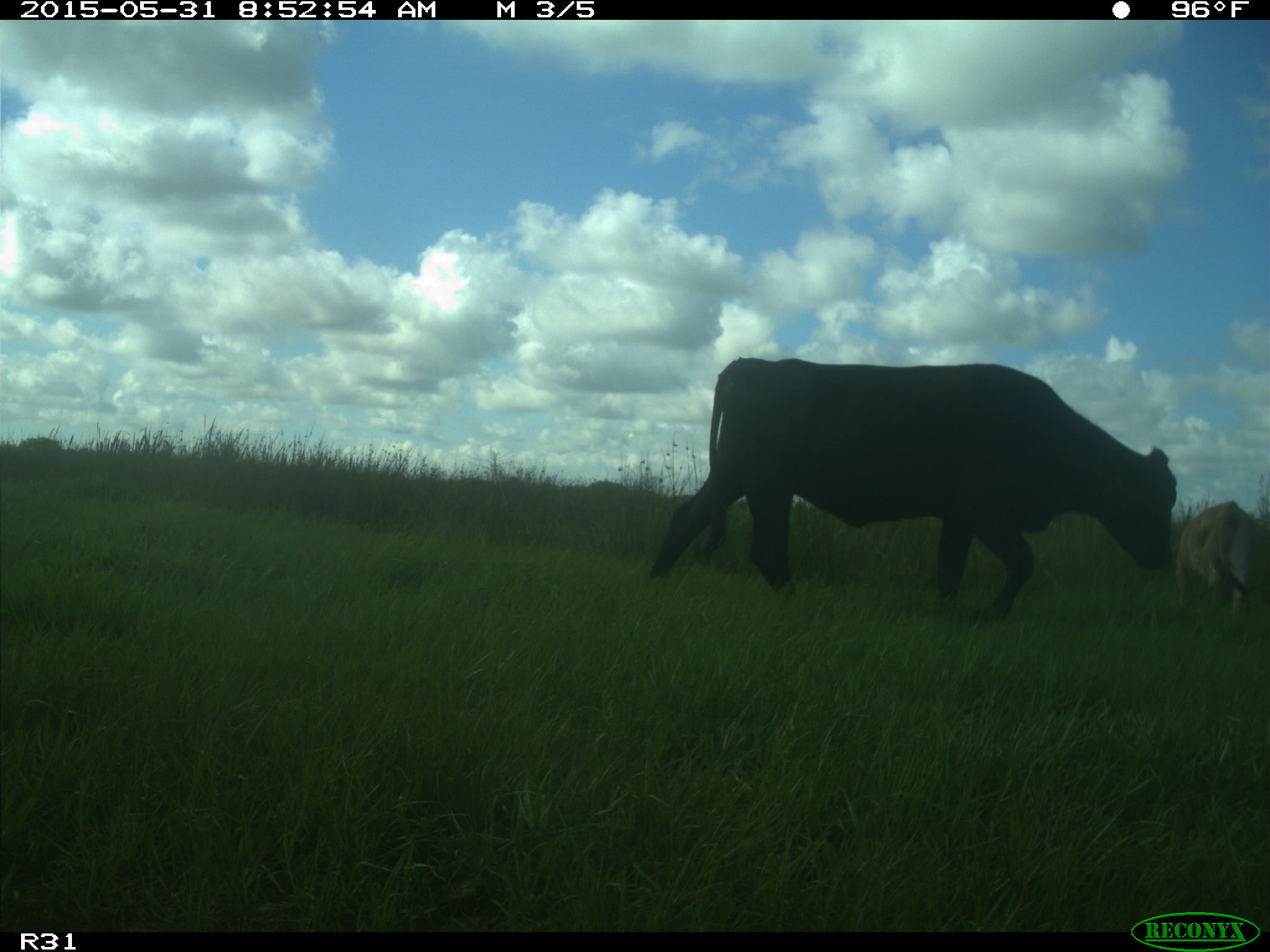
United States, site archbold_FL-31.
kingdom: Animalia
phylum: Chordata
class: Mammalia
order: Artiodactyla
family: Bovidae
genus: Bos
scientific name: Bos taurus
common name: domestic cow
Bos taurus (domestic cow).